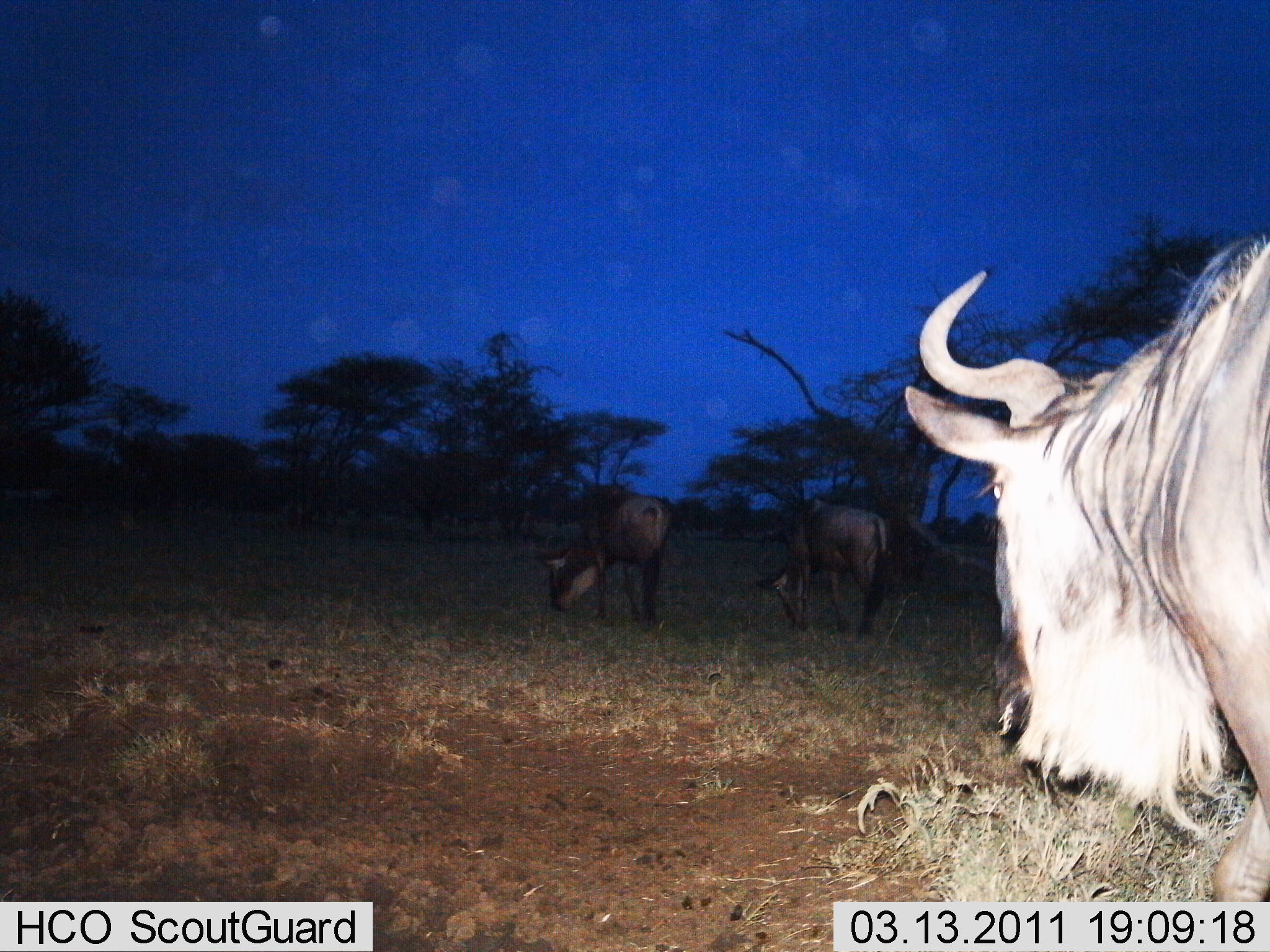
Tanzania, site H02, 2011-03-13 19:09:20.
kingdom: Animalia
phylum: Chordata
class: Mammalia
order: Artiodactyla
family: Bovidae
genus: Connochaetes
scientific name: Connochaetes taurinus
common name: blue wildebeest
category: wildebeest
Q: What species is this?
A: Wildebeest (blue wildebeest) (Connochaetes taurinus).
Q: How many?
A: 3.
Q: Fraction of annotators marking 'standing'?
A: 36%.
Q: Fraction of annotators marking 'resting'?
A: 0%.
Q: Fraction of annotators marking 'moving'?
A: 21%.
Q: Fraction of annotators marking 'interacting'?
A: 7%.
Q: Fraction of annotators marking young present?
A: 0%.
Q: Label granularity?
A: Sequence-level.